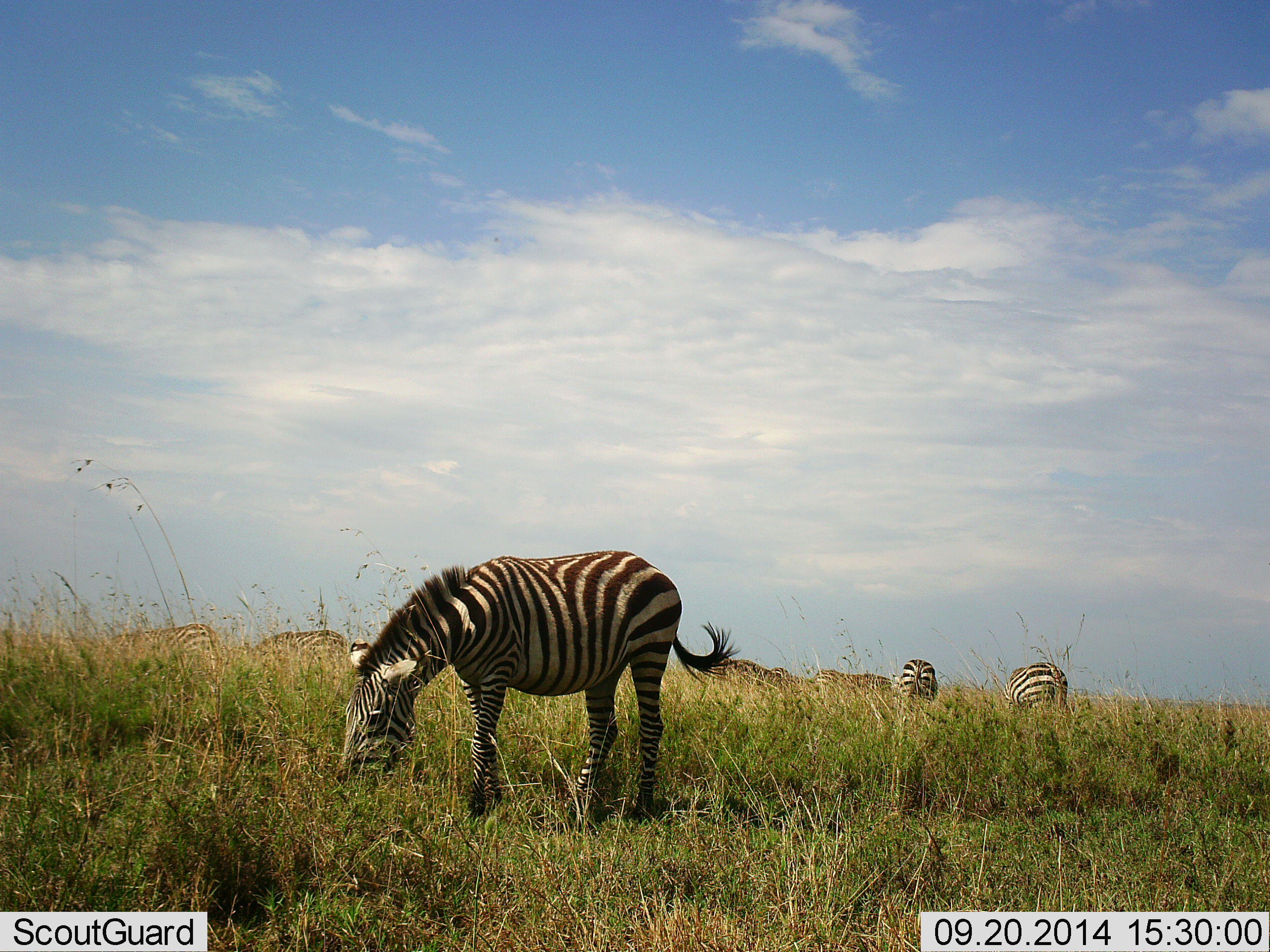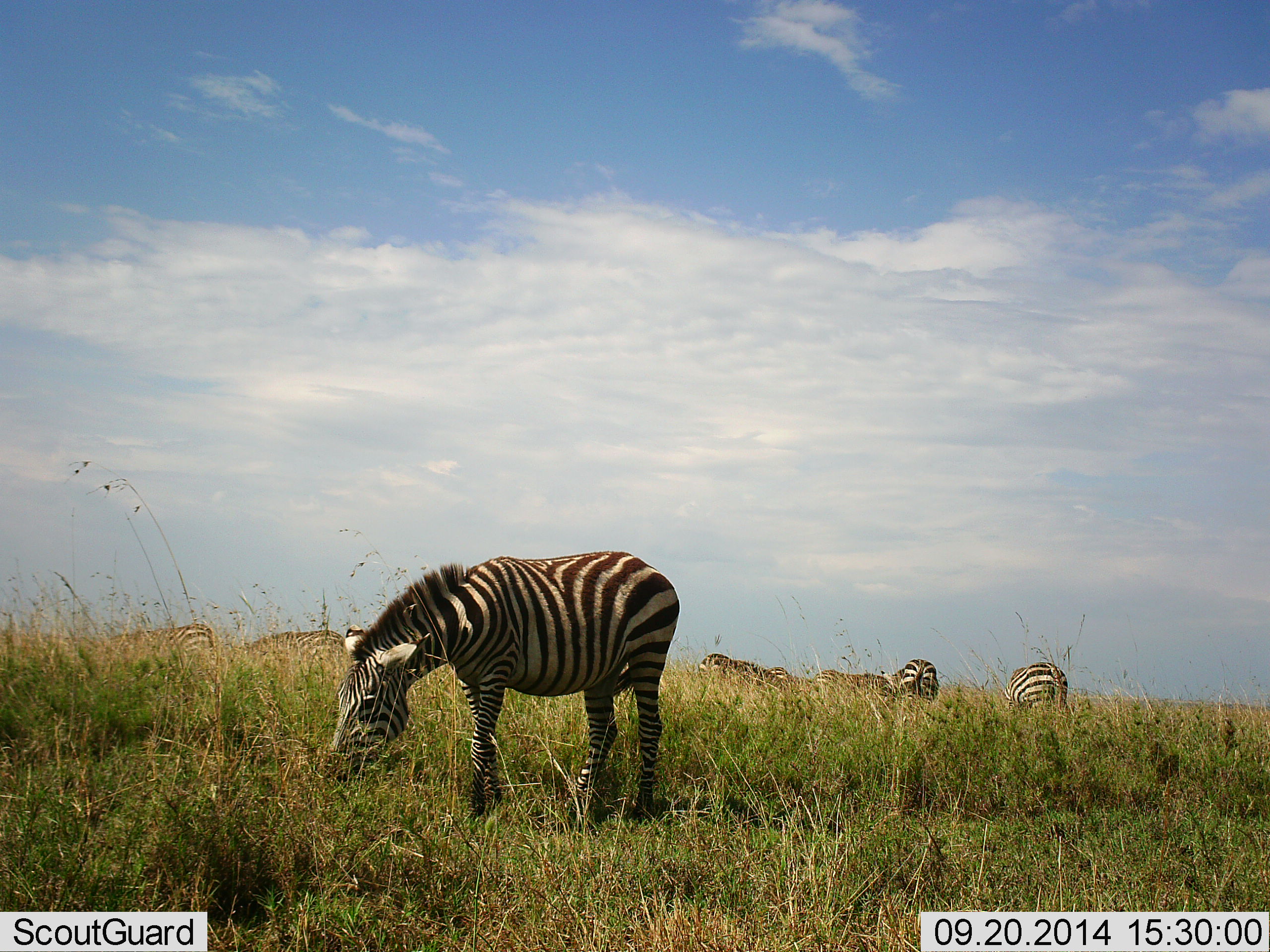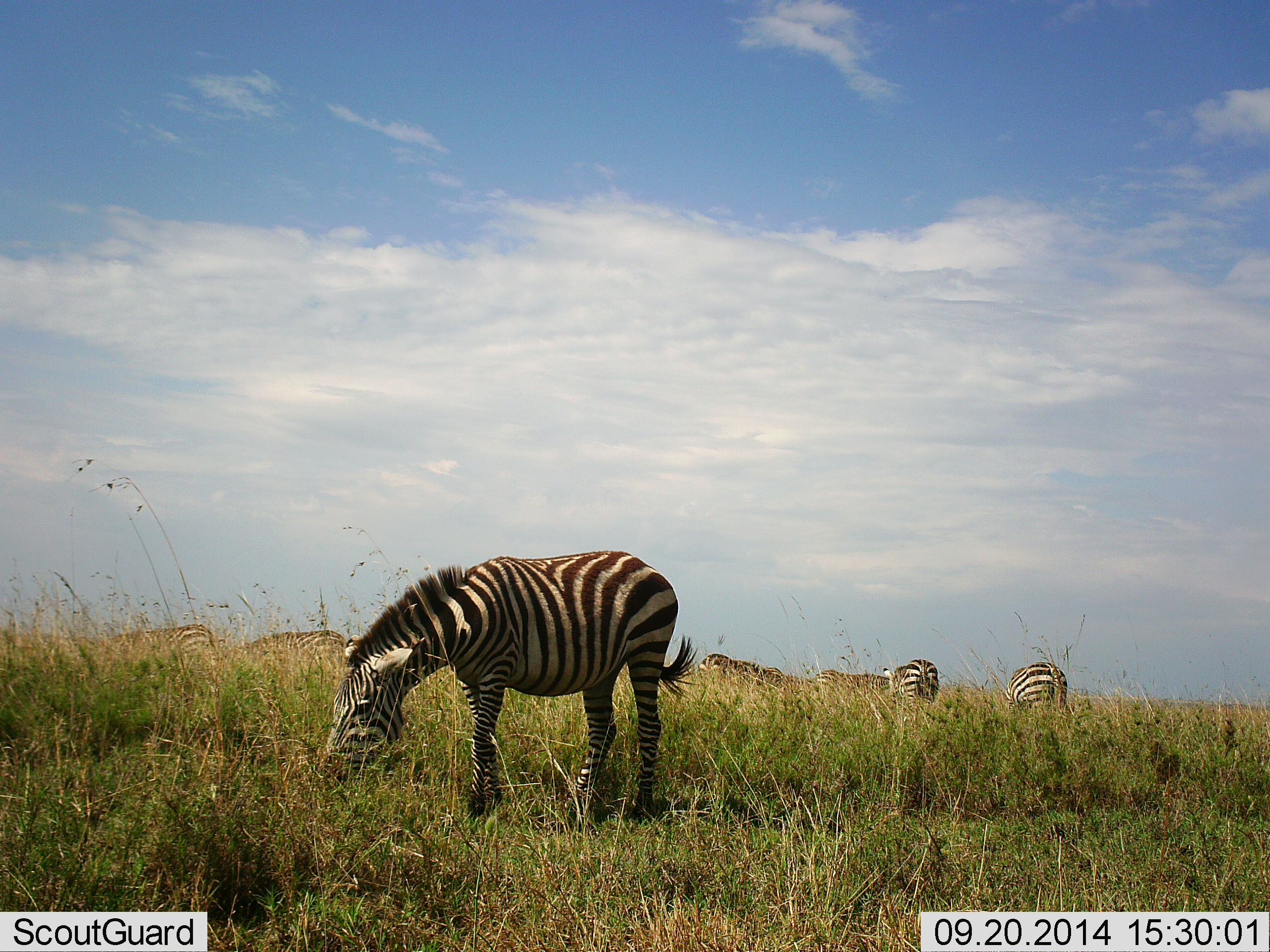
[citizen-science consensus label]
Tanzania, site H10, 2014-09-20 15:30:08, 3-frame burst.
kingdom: Animalia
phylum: Chordata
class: Mammalia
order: Perissodactyla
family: Equidae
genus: Equus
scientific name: Equus quagga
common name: plains zebra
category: zebra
Zebra (plains zebra) (Equus quagga), count 7. Behavior (volunteer vote fractions): standing 30%, resting 10%, moving 10%, interacting 10%. Young present (vote fraction): 0%. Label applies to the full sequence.